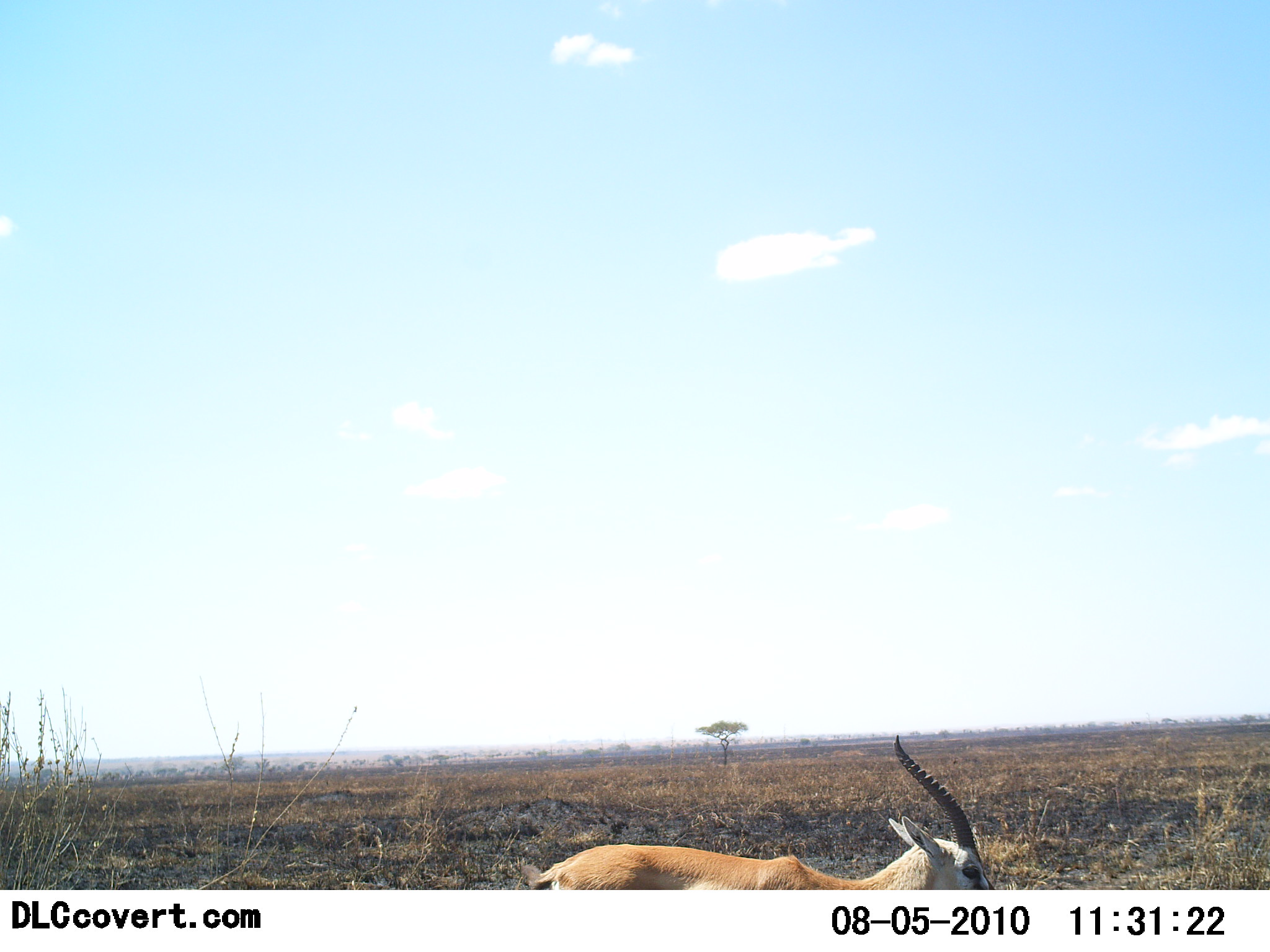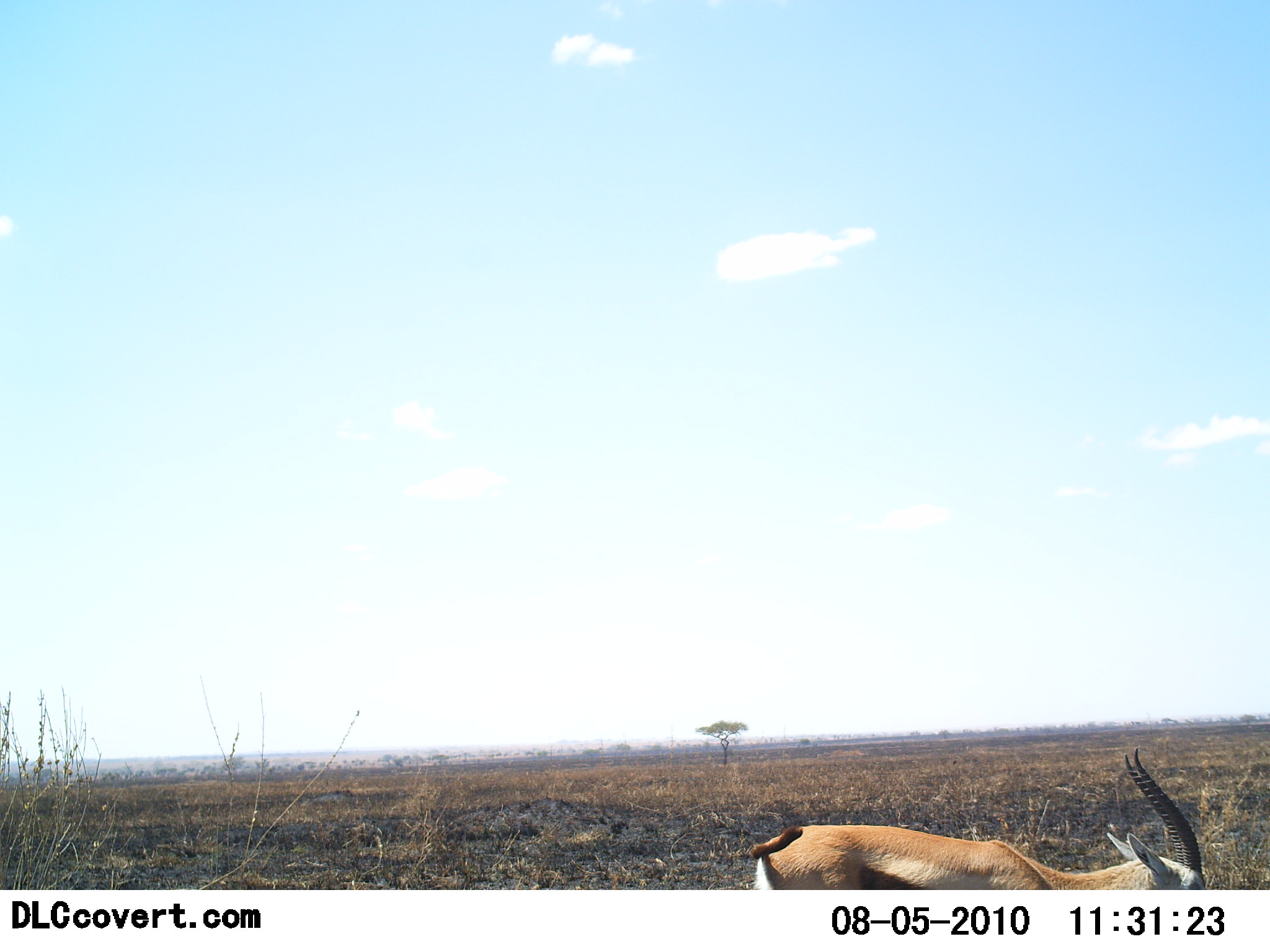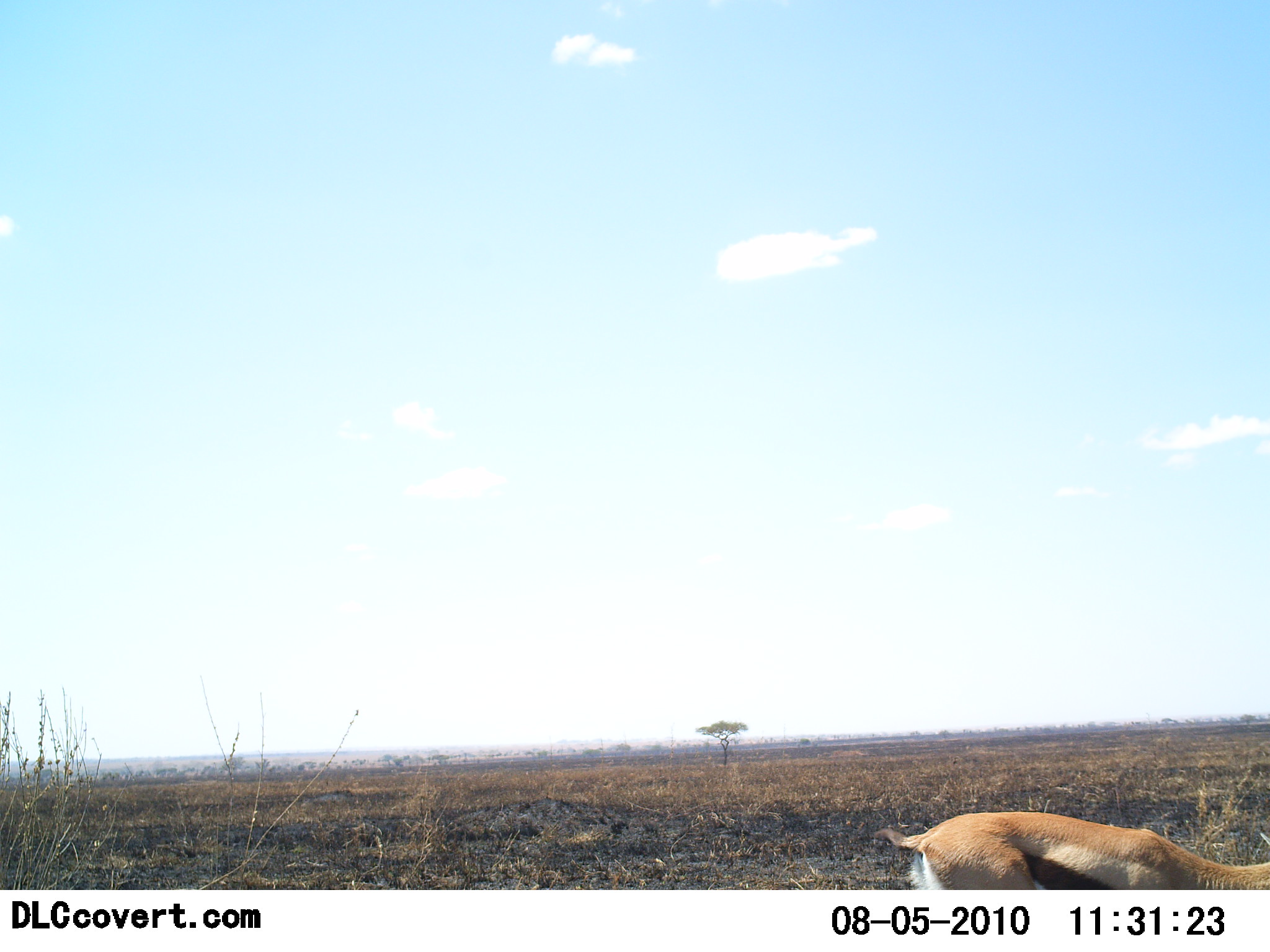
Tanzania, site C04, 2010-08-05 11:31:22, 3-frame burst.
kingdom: Animalia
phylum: Chordata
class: Mammalia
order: Artiodactyla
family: Bovidae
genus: Eudorcas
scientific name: Eudorcas thomsonii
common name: thomson's gazelle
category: gazellethomsons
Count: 1.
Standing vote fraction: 0%.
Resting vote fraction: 0%.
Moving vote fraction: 100%.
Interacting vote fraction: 0%.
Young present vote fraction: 0%.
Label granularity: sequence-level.